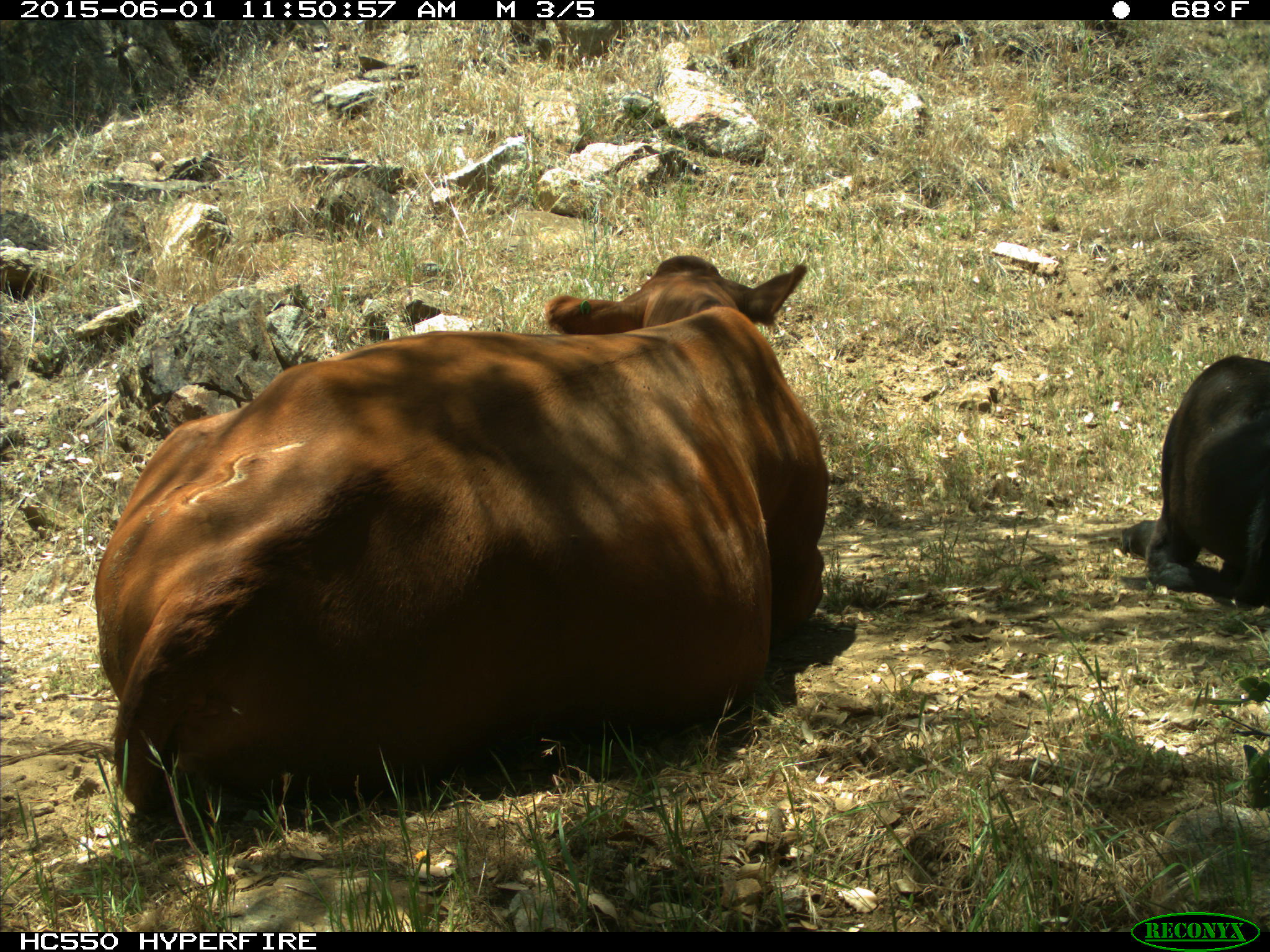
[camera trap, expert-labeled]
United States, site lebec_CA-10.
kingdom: Animalia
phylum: Chordata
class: Mammalia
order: Artiodactyla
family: Bovidae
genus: Bos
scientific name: Bos taurus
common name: domestic cow